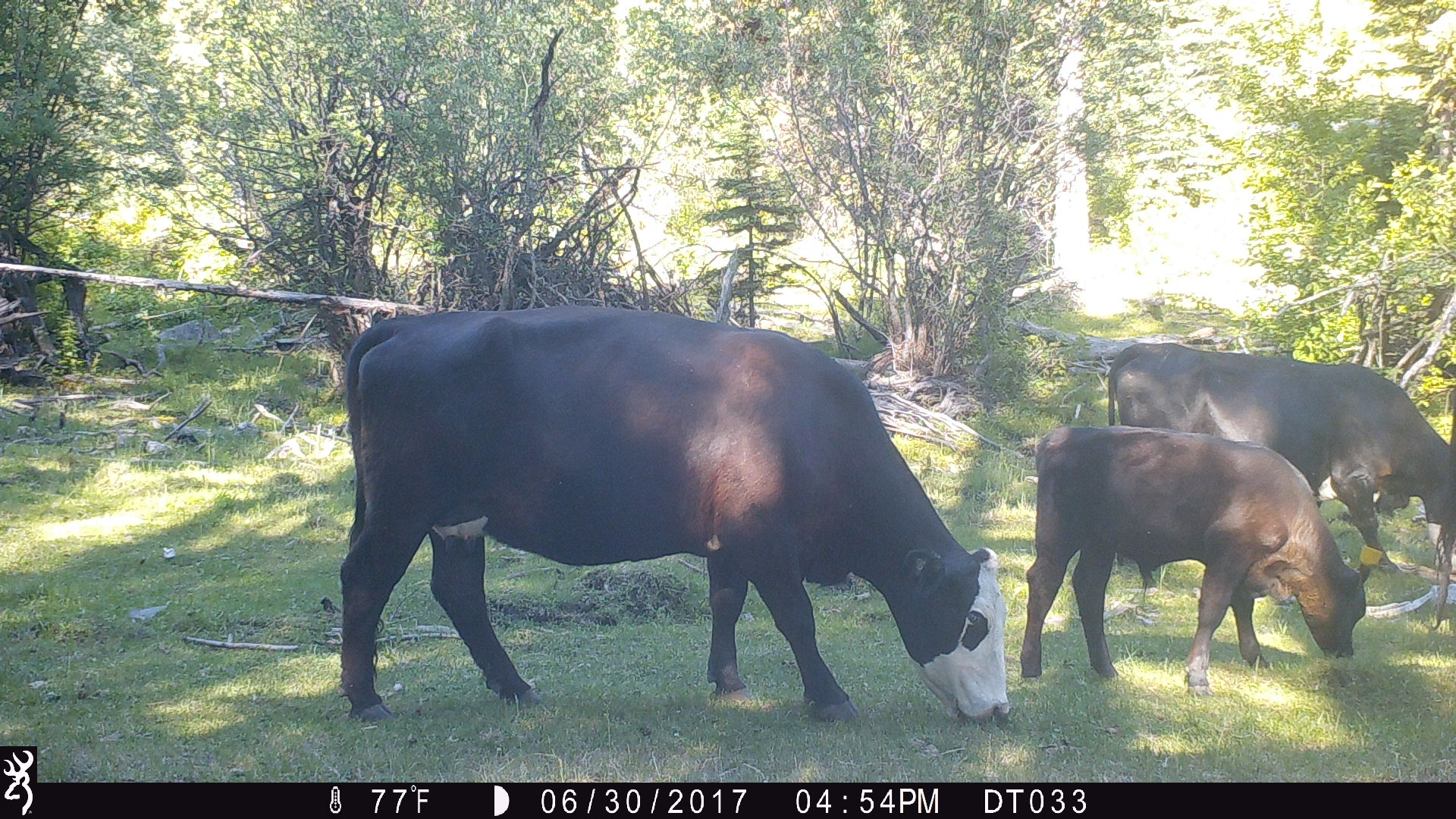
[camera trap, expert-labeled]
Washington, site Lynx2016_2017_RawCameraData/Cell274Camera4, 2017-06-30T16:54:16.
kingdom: Animalia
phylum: Chordata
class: Mammalia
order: Artiodactyla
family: Bovidae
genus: Bos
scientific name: Bos taurus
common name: domestic cattle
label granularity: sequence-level